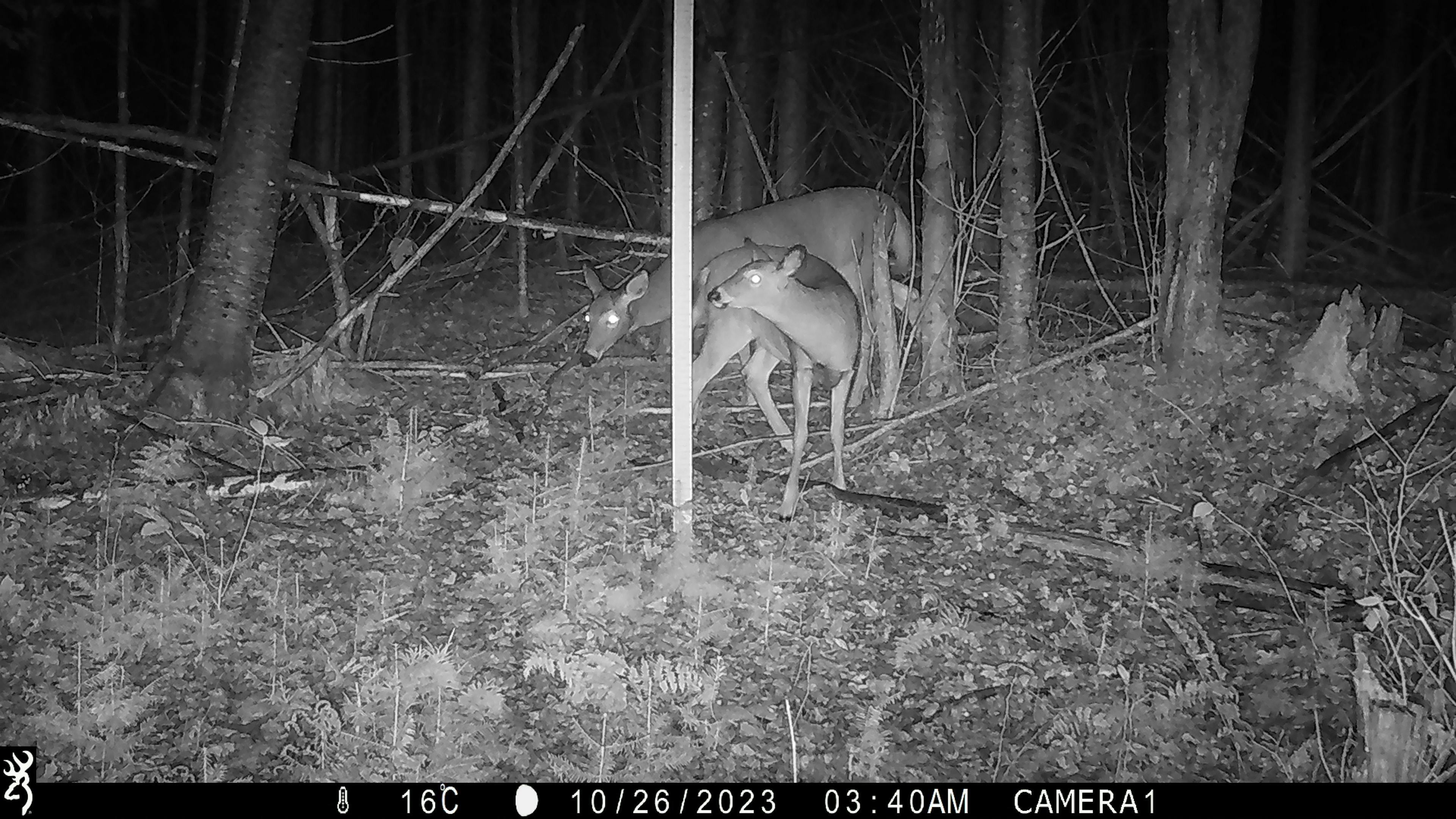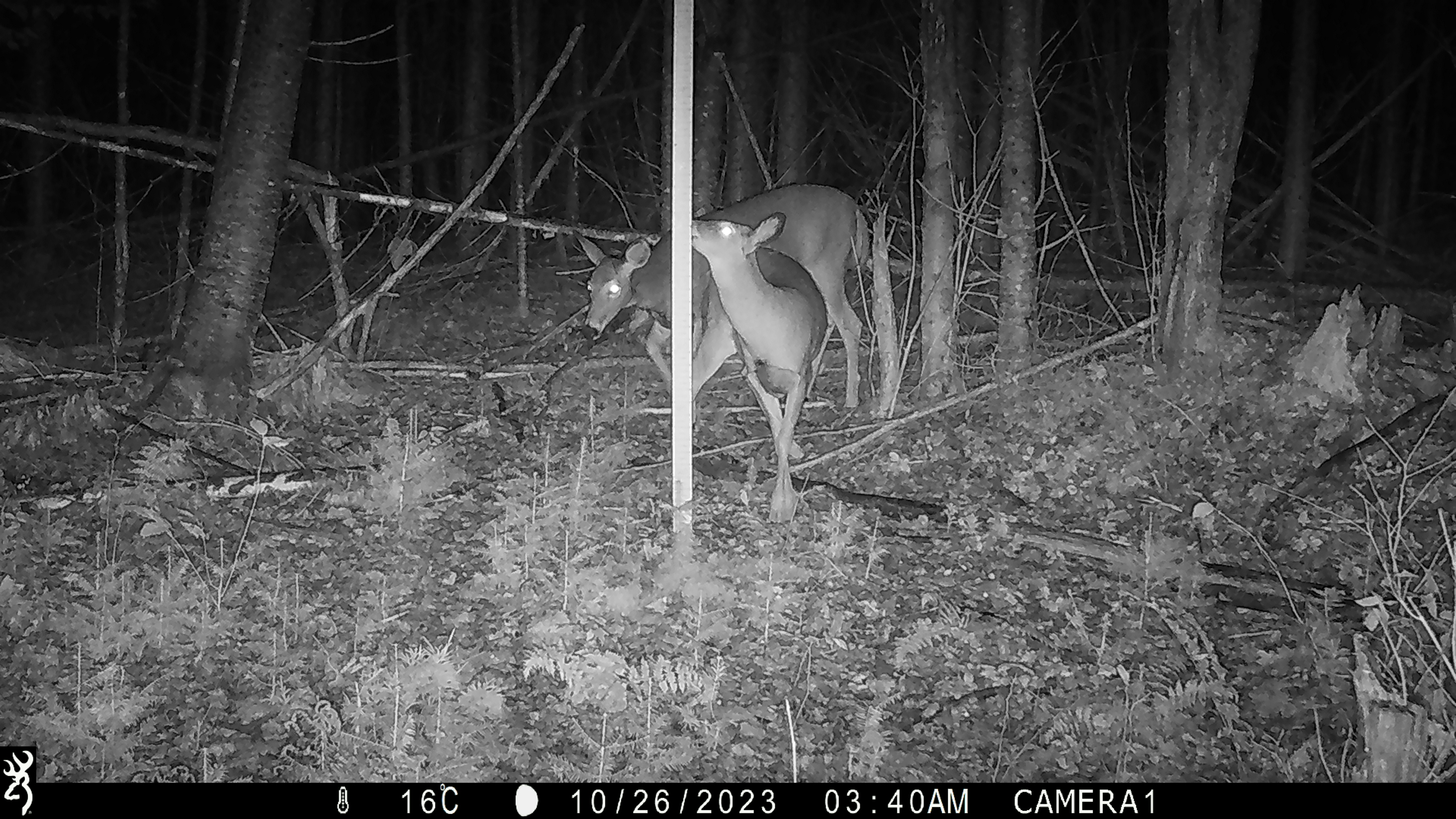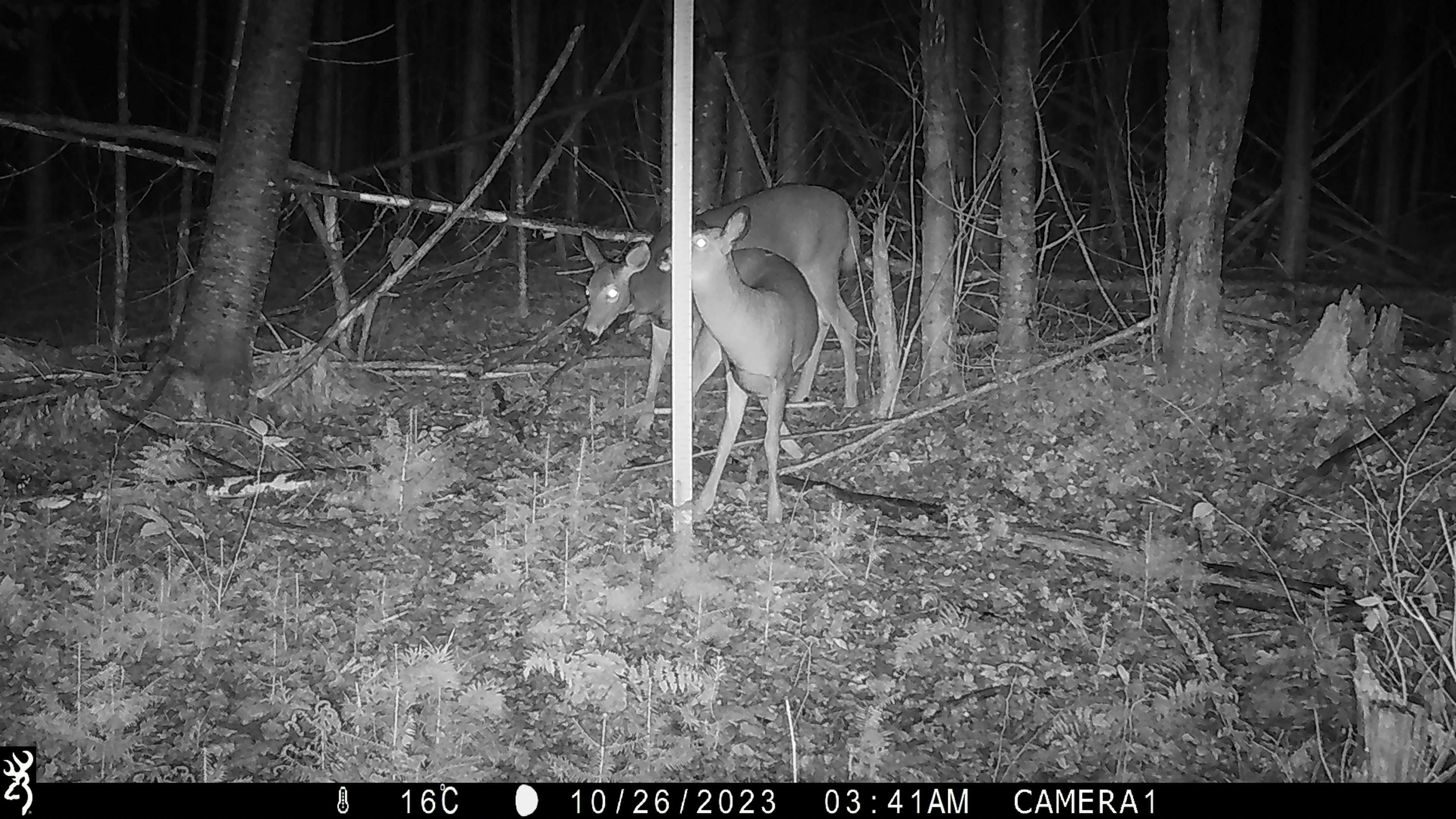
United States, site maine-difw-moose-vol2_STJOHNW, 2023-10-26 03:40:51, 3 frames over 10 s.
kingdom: Animalia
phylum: Chordata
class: Mammalia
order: Artiodactyla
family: Cervidae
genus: Odocoileus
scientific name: Odocoileus virginianus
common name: white-tailed deer